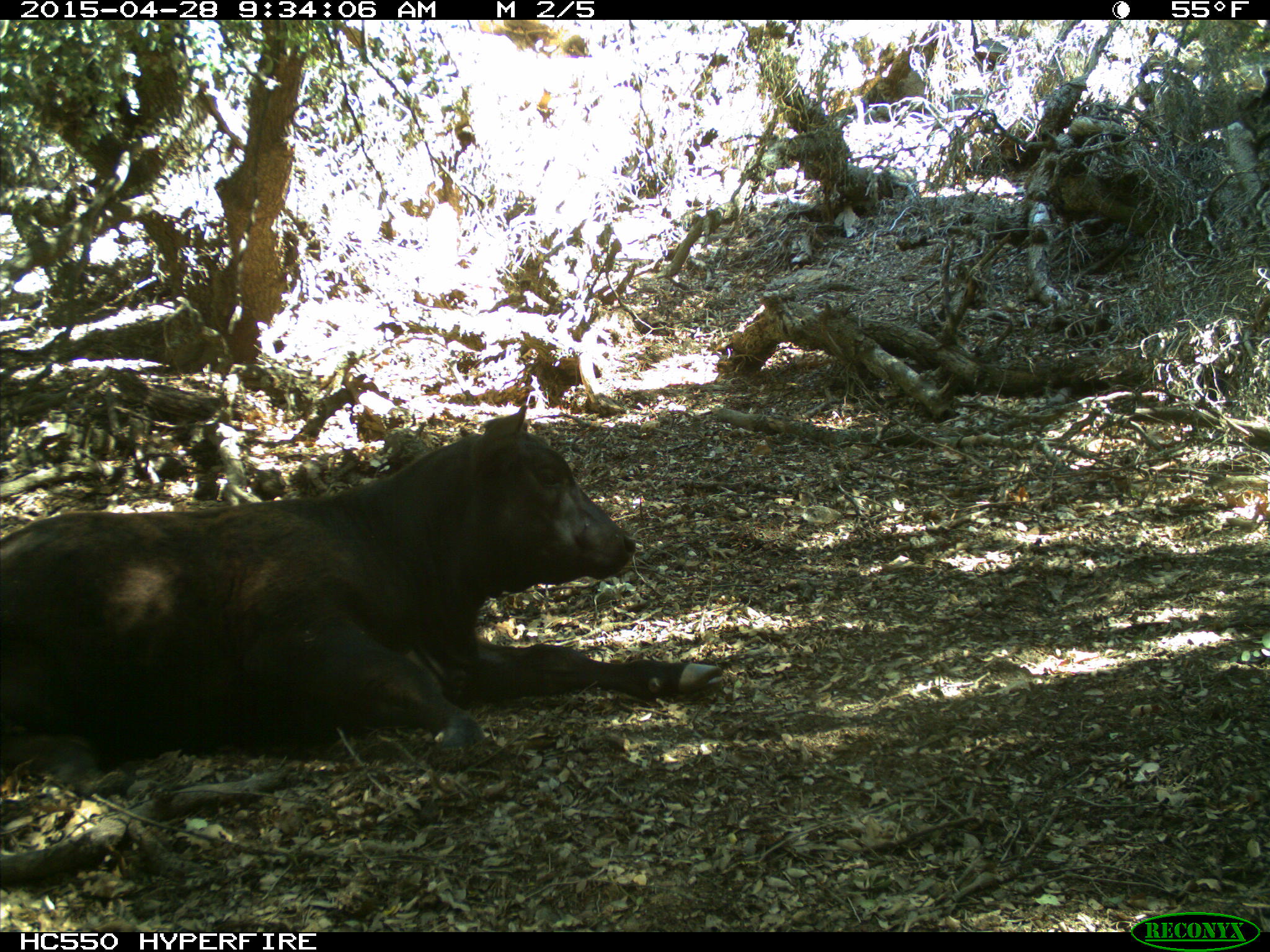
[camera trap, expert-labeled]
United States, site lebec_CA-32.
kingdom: Animalia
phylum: Chordata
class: Mammalia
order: Artiodactyla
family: Bovidae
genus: Bos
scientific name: Bos taurus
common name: domestic cow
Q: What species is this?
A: Bos taurus (domestic cow).